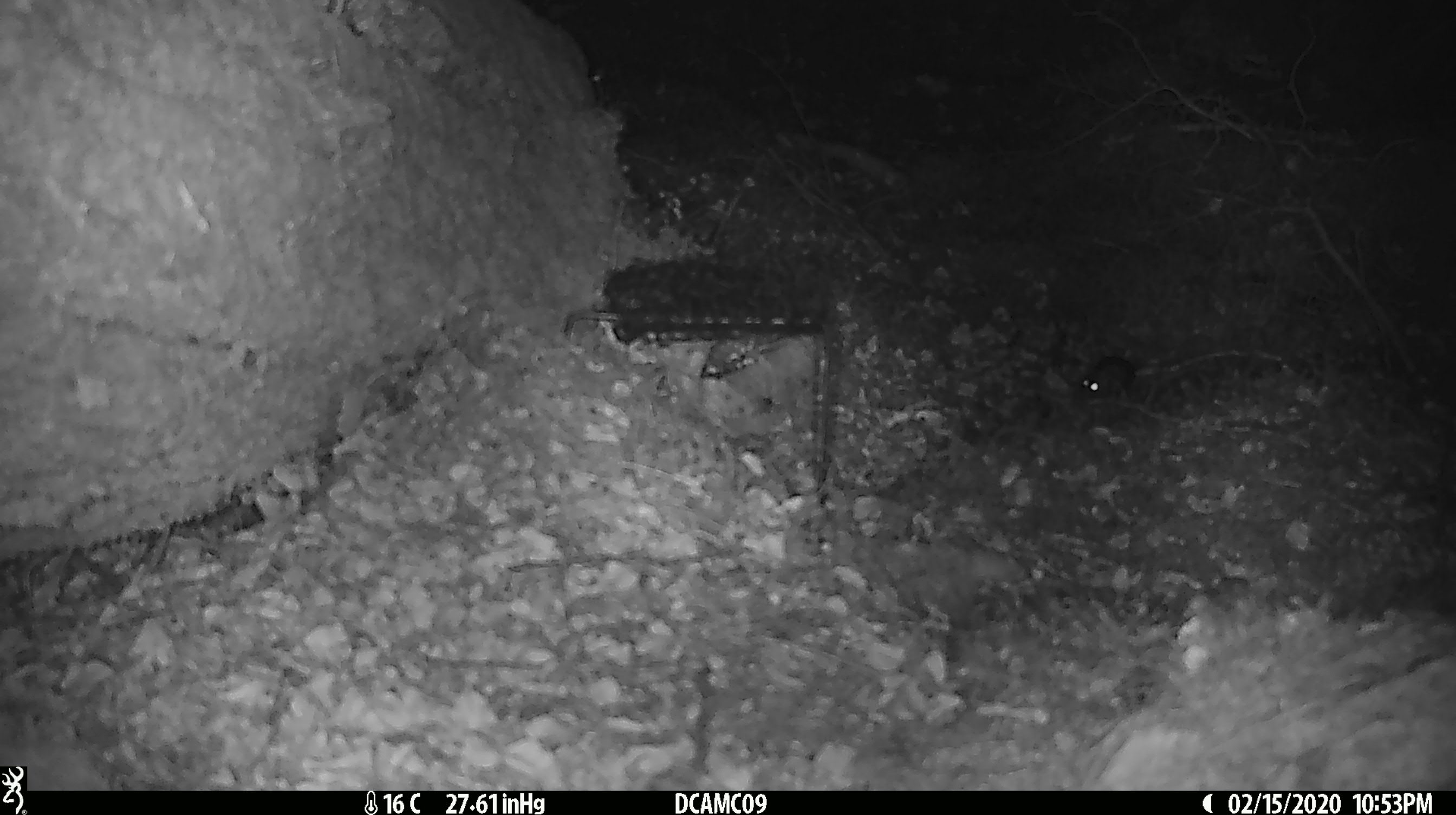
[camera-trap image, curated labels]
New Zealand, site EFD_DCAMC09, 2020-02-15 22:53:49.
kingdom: Animalia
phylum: Chordata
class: Mammalia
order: Rodentia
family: Muridae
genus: Mus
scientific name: Mus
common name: mouse